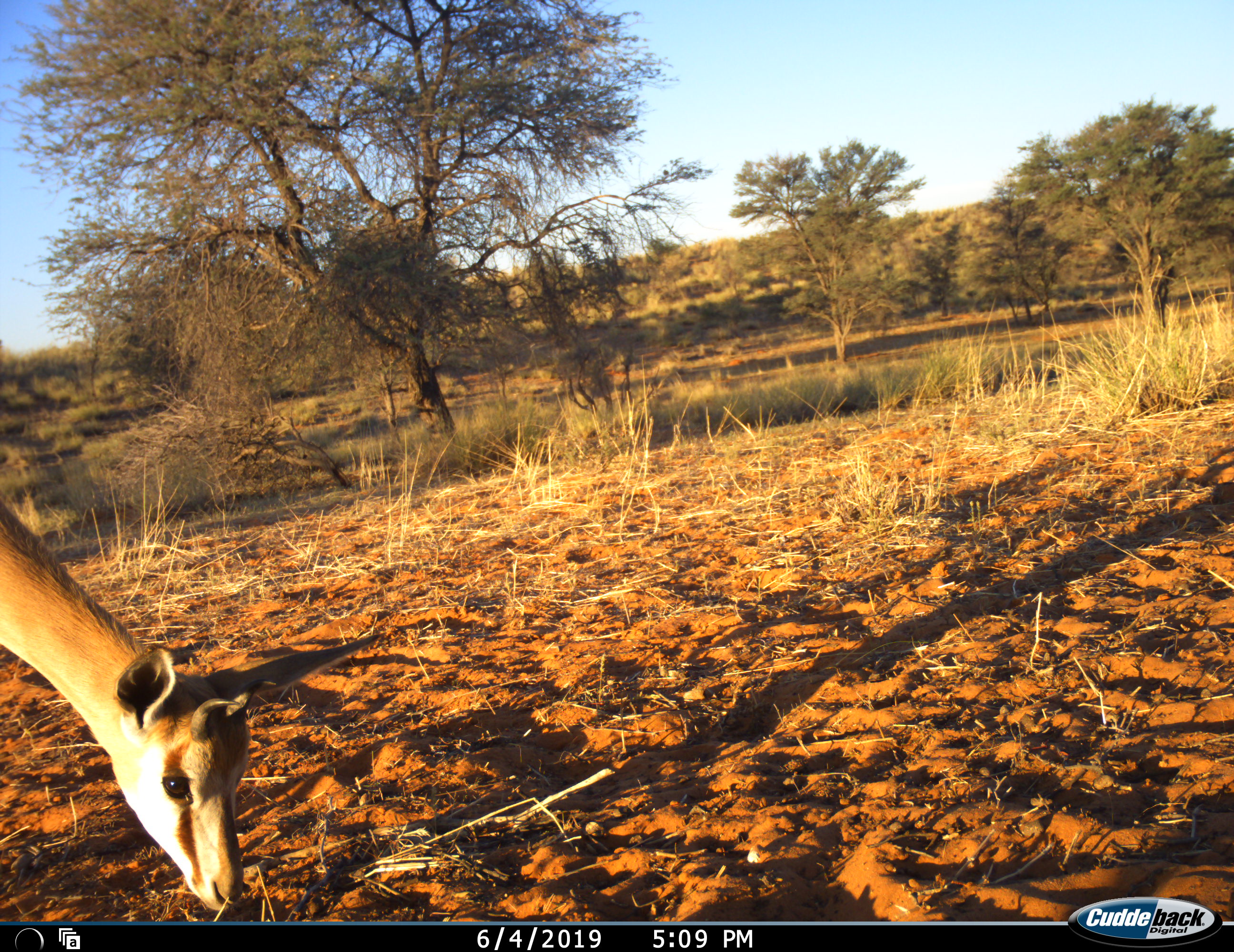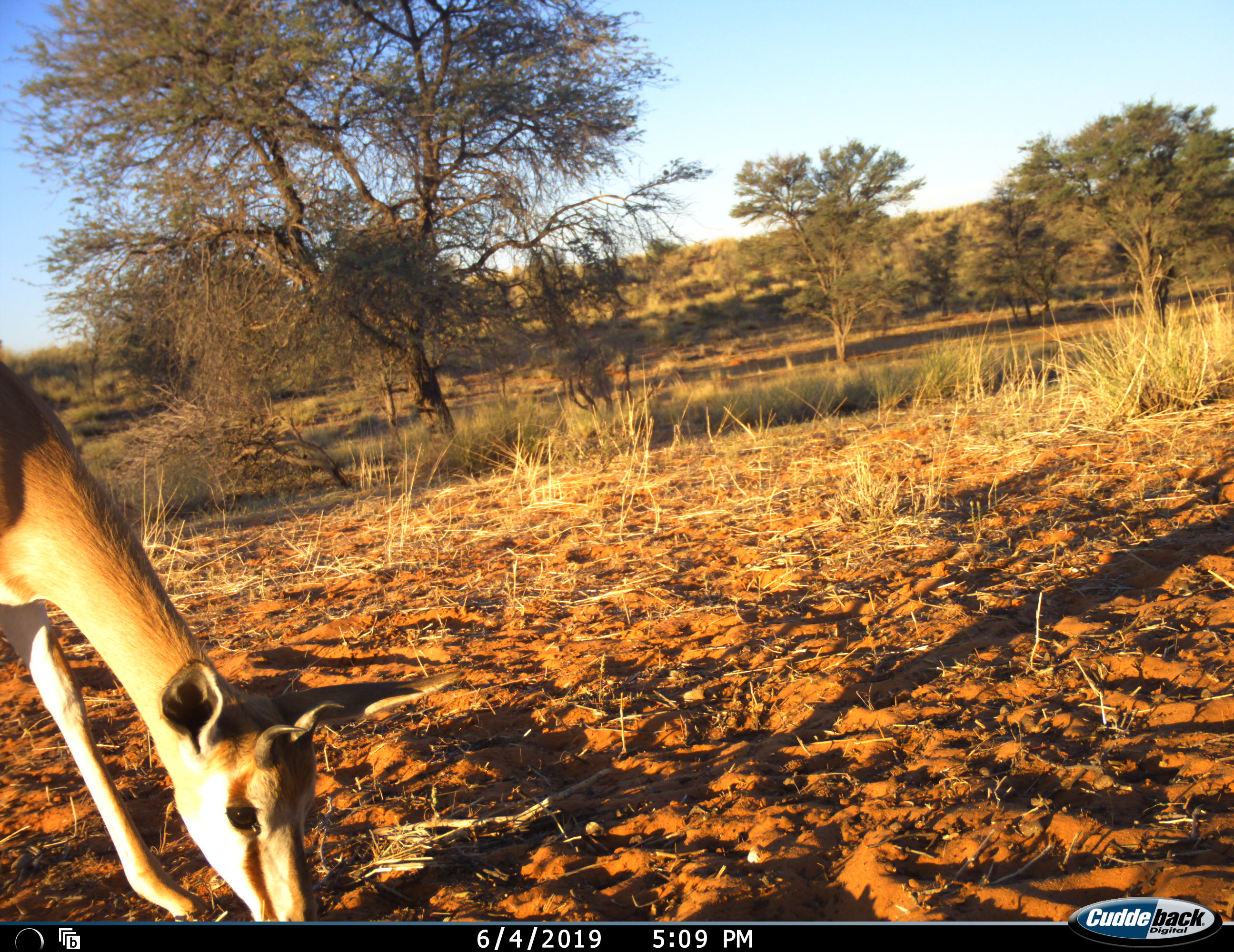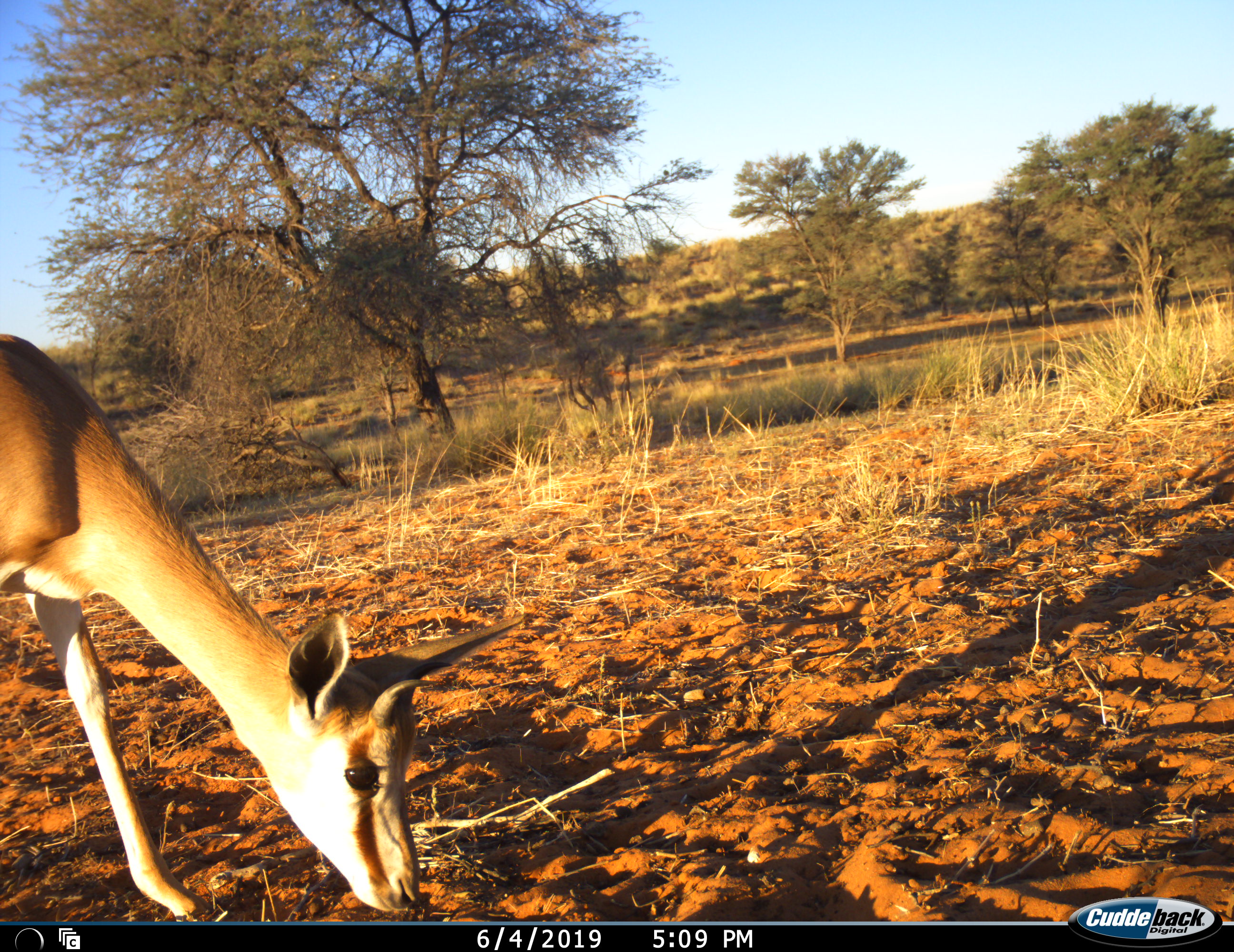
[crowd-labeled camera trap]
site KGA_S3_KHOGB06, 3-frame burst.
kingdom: Animalia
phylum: Chordata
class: Mammalia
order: Artiodactyla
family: Bovidae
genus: Antidorcas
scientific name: Antidorcas marsupialis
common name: springbok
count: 1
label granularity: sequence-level